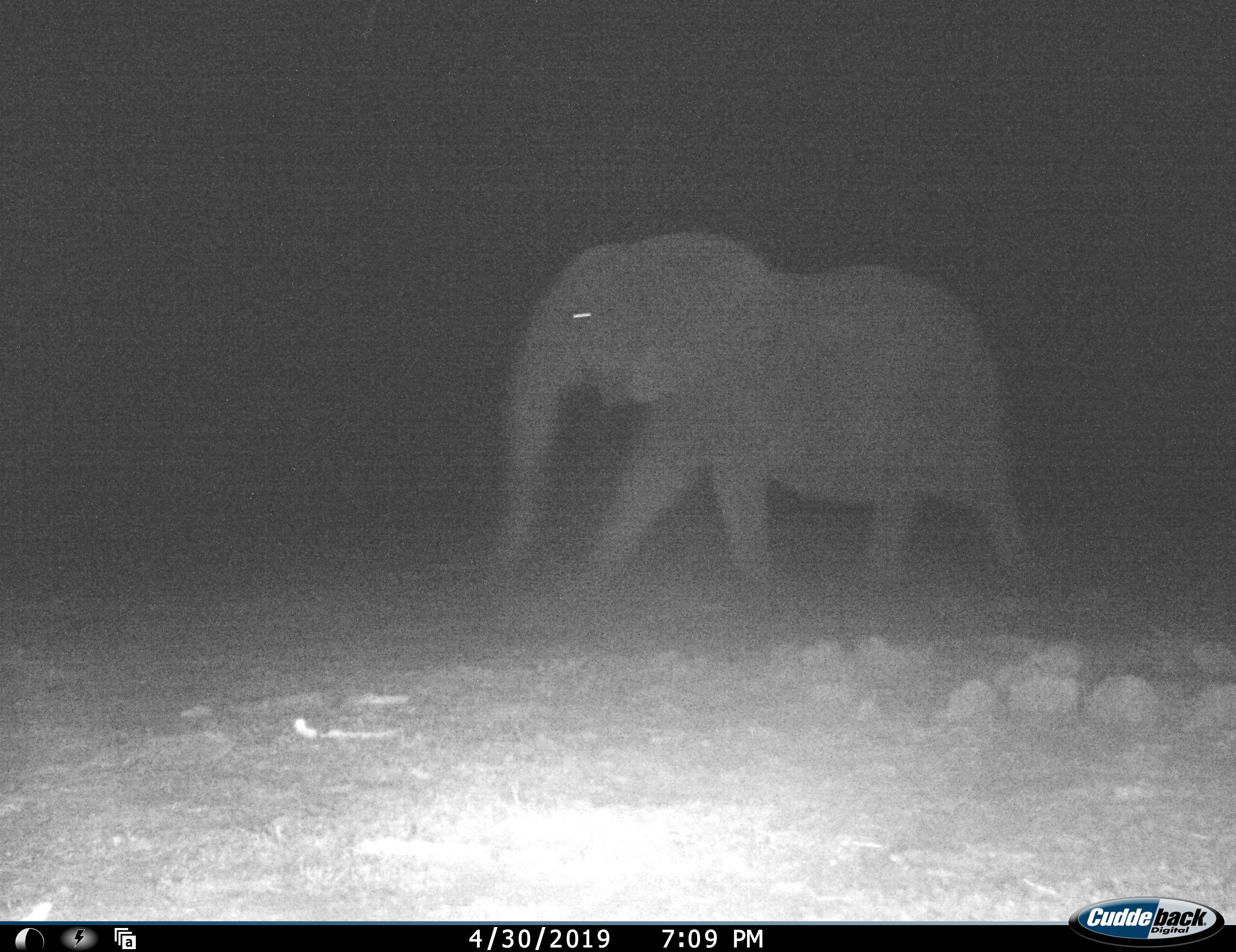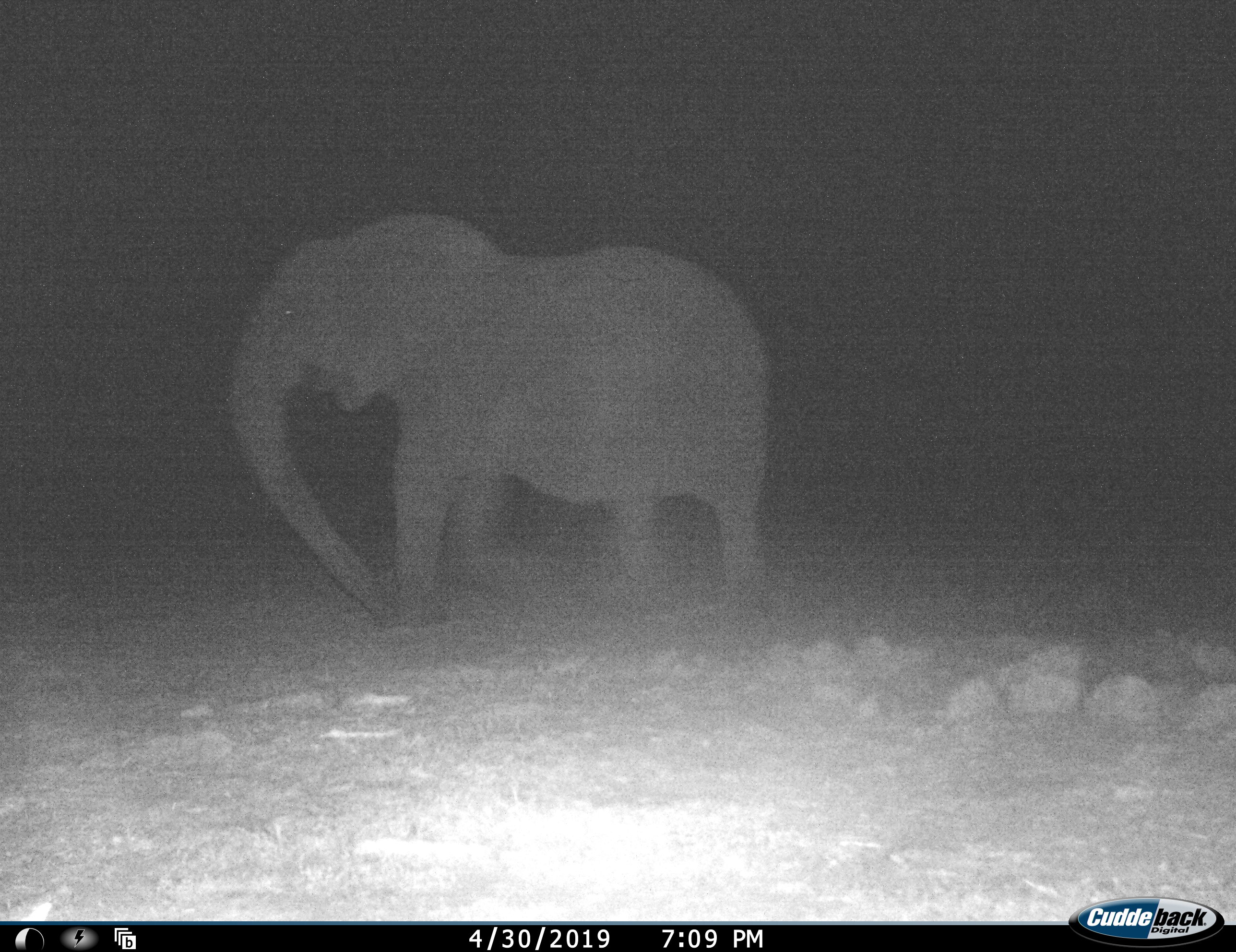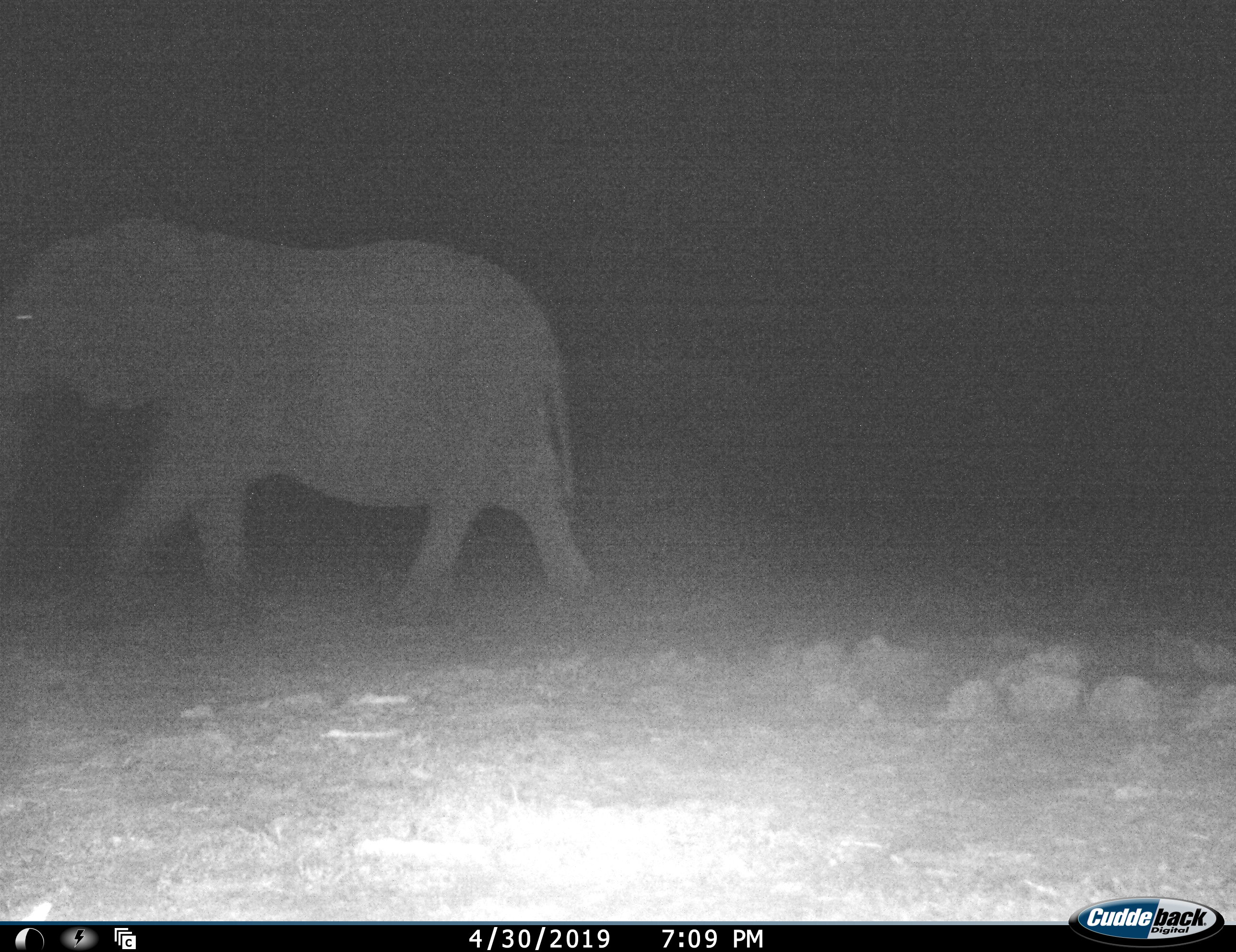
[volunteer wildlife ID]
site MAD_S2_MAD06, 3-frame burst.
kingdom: Animalia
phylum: Chordata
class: Mammalia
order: Proboscidea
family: Elephantidae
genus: Loxodonta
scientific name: Loxodonta africana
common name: african bush elephant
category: elephant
Elephant (african bush elephant) (Loxodonta africana), count 1. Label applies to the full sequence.